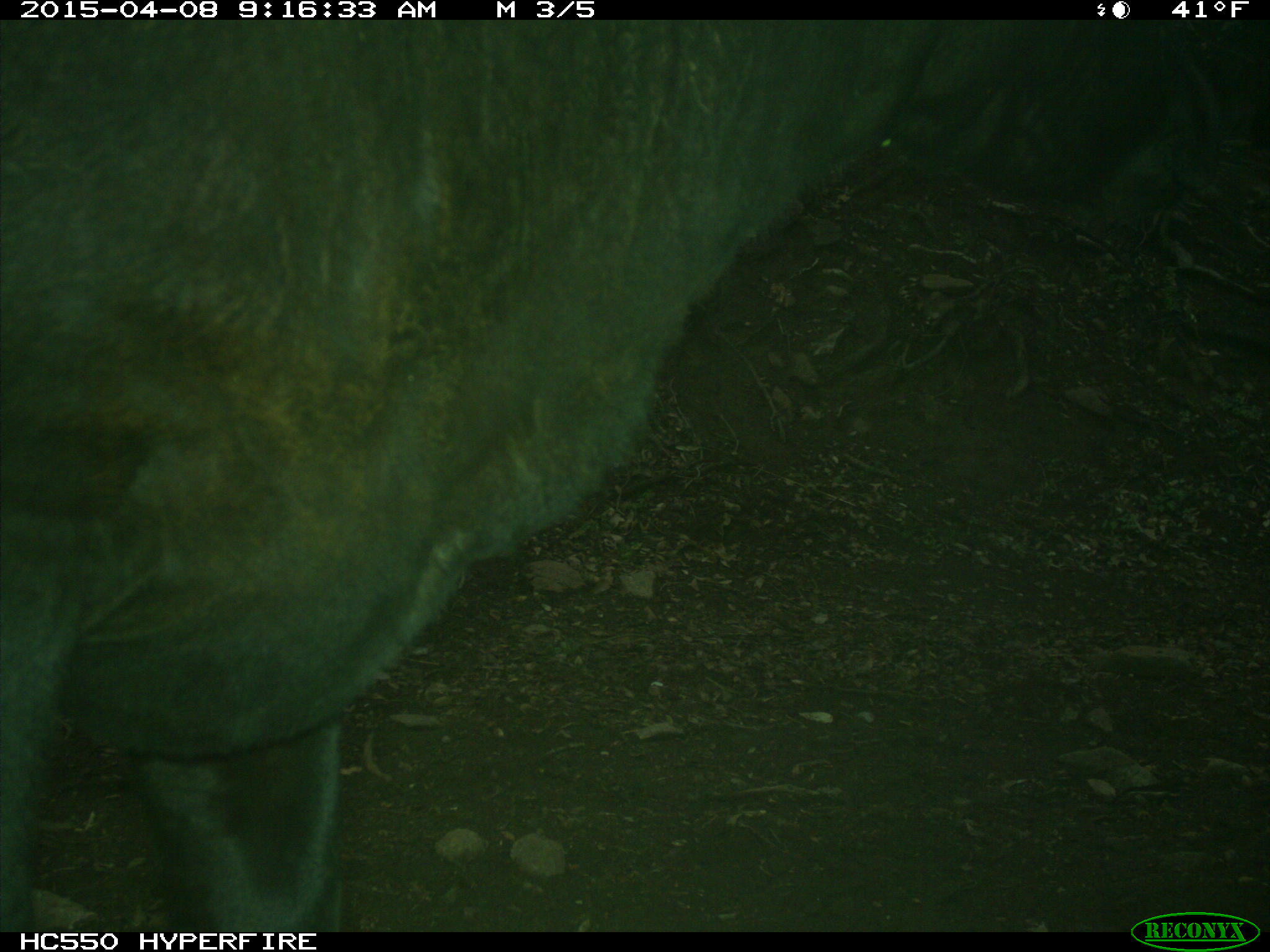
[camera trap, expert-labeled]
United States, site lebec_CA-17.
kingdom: Animalia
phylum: Chordata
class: Mammalia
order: Artiodactyla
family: Bovidae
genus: Bos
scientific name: Bos taurus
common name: domestic cow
Bos taurus (domestic cow).